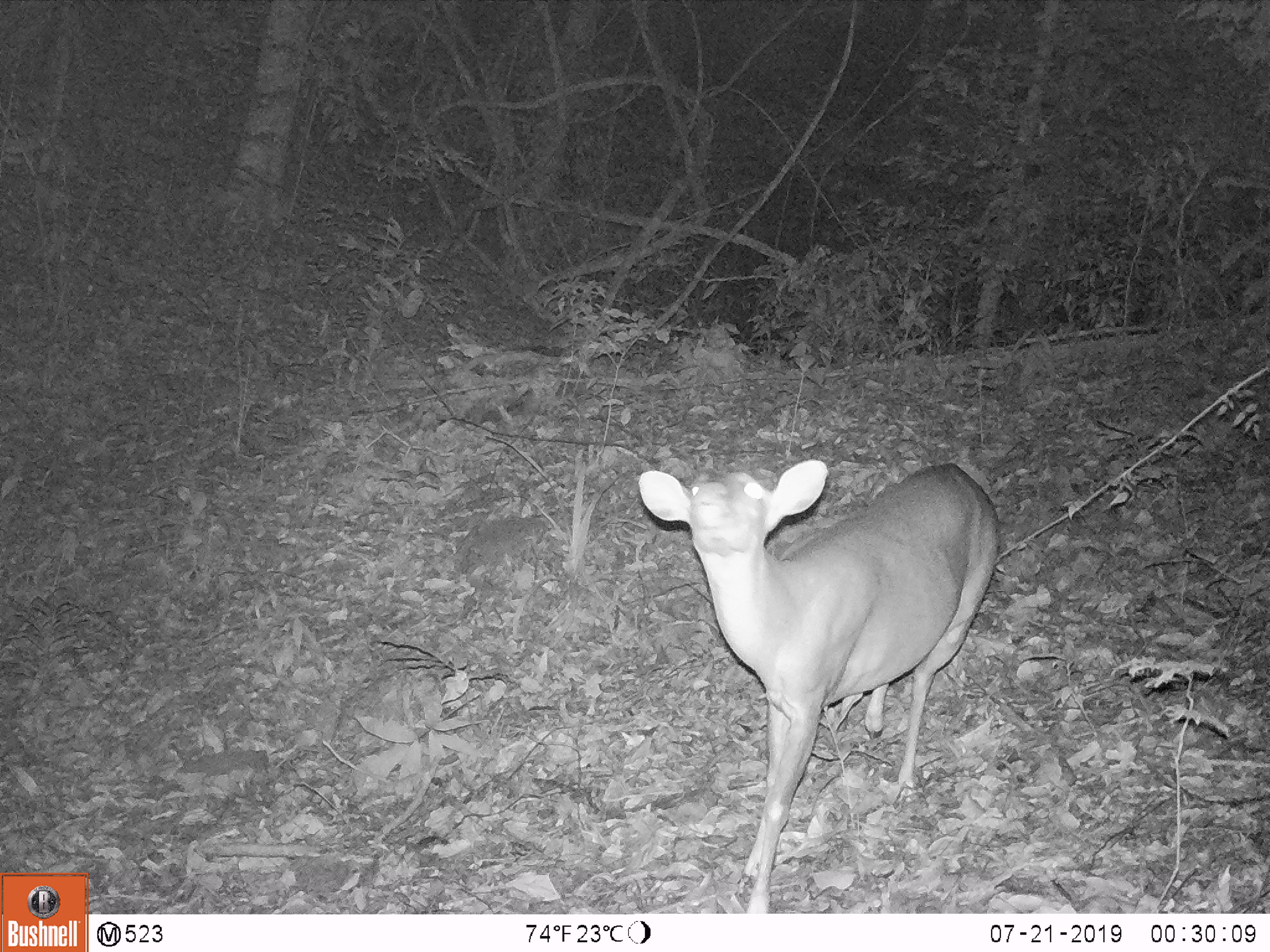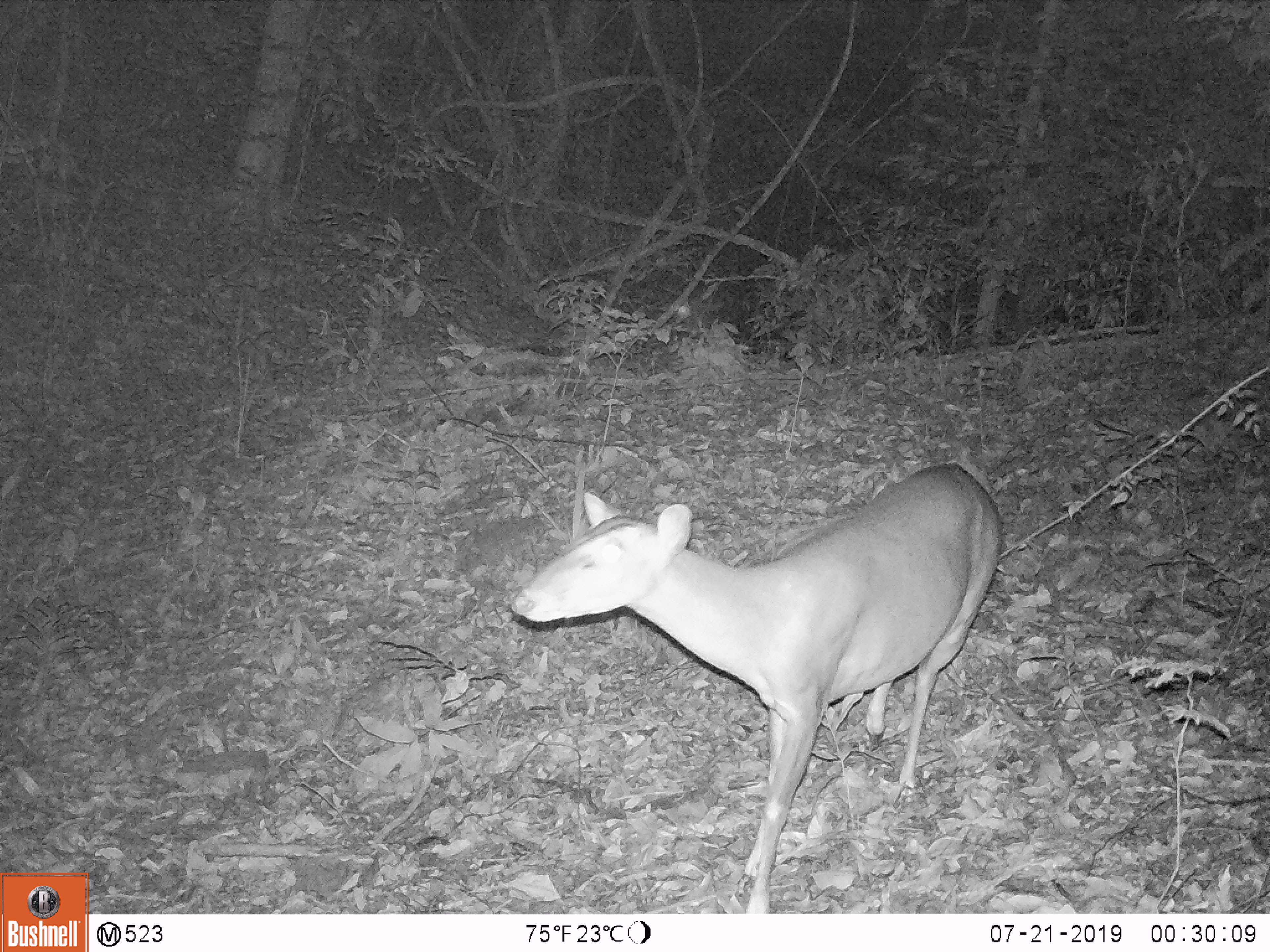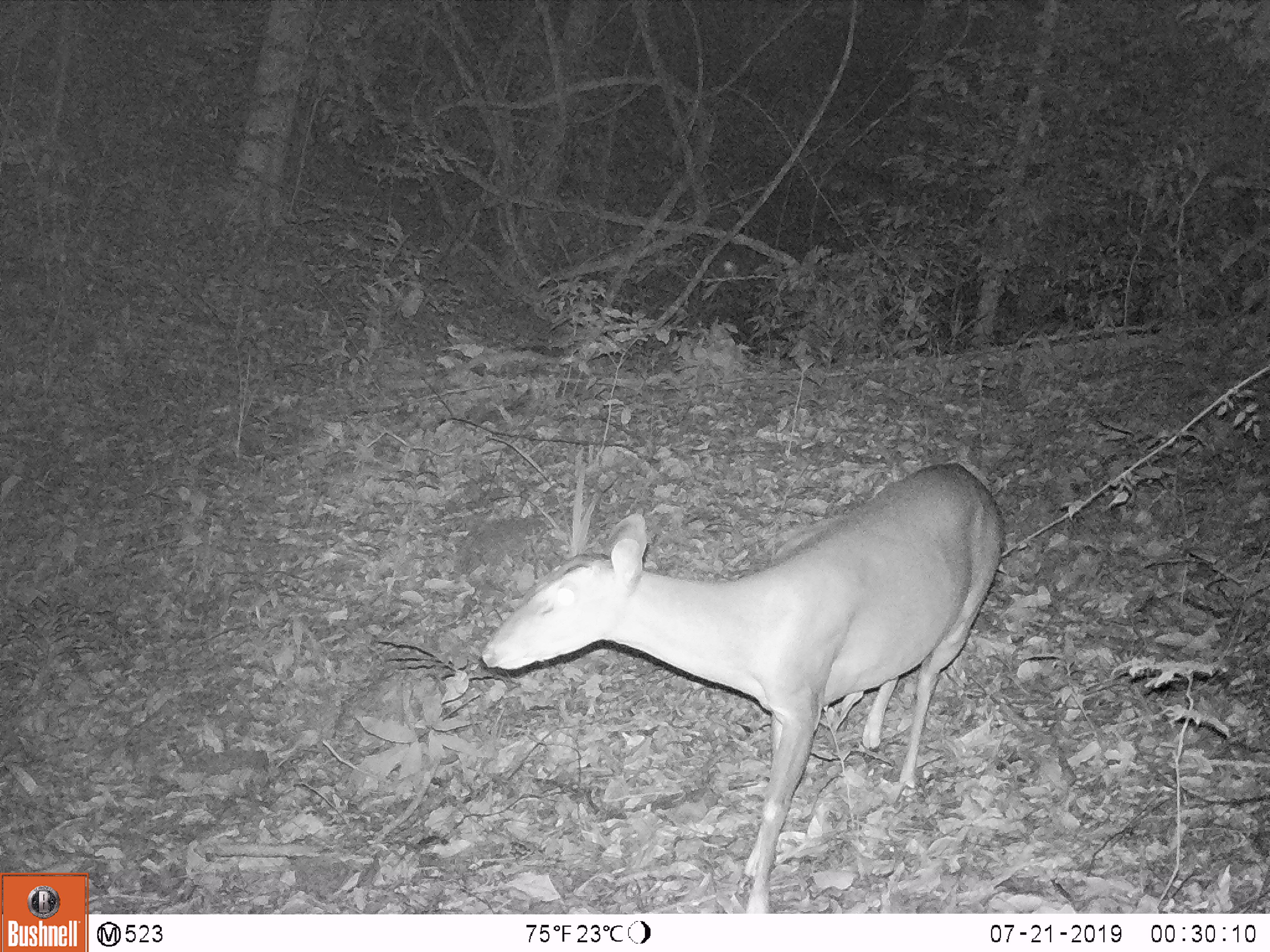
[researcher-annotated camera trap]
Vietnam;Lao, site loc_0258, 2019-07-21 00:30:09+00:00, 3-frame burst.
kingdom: Animalia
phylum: Chordata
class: Mammalia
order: Artiodactyla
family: Cervidae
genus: Muntiacus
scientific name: Muntiacus vuquangensis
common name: large-antlered muntjac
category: large antlered muntjac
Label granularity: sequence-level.